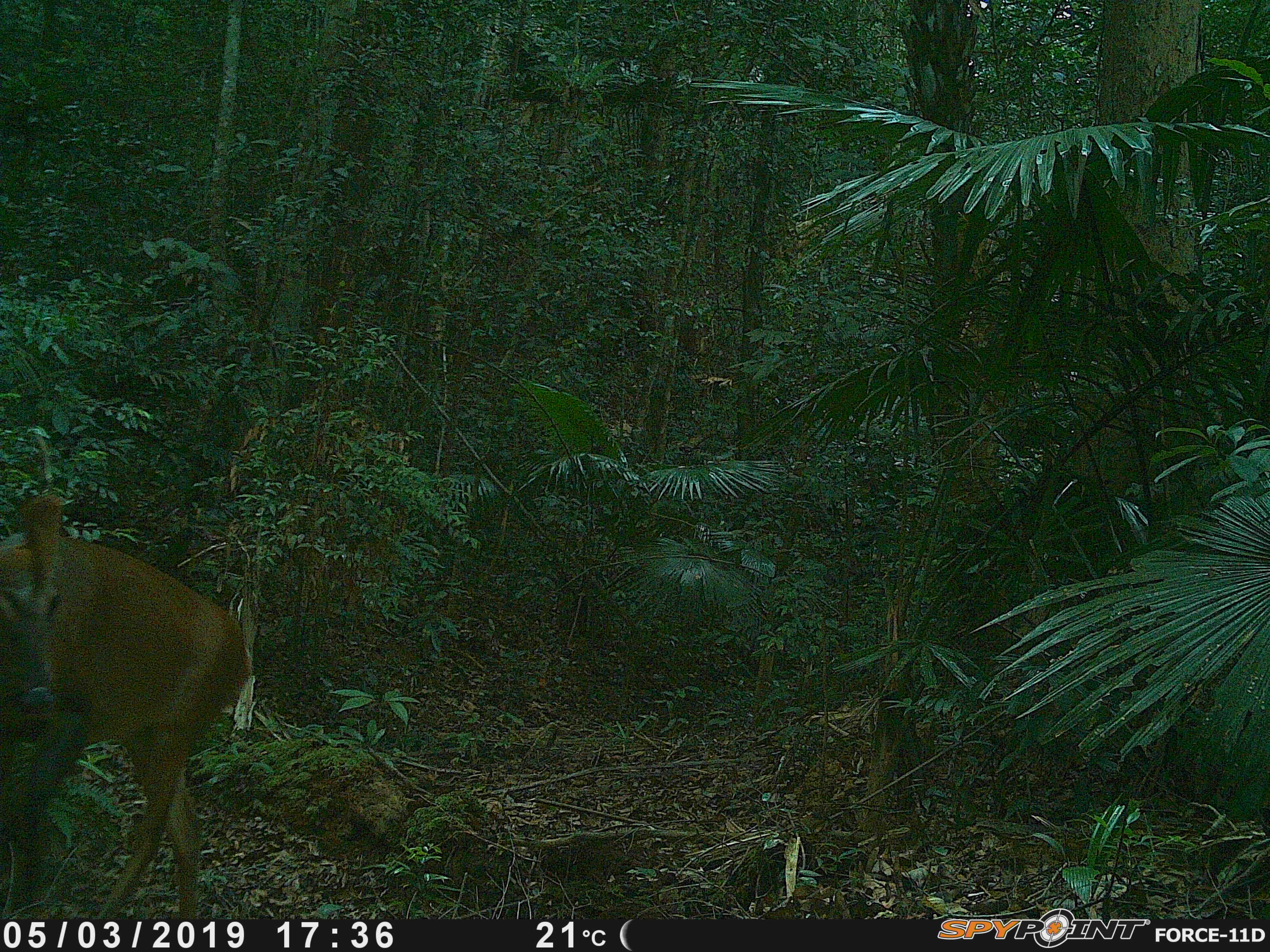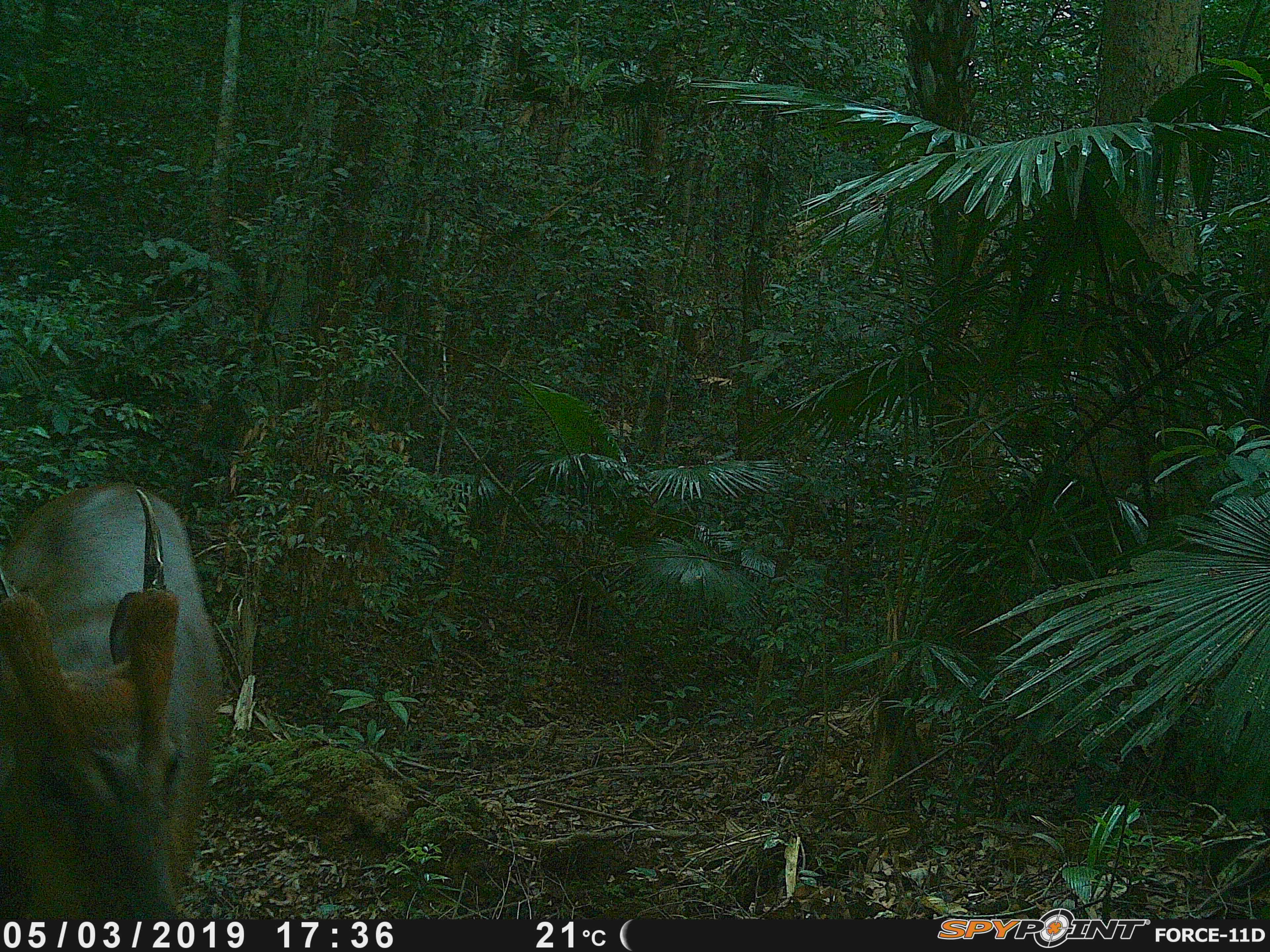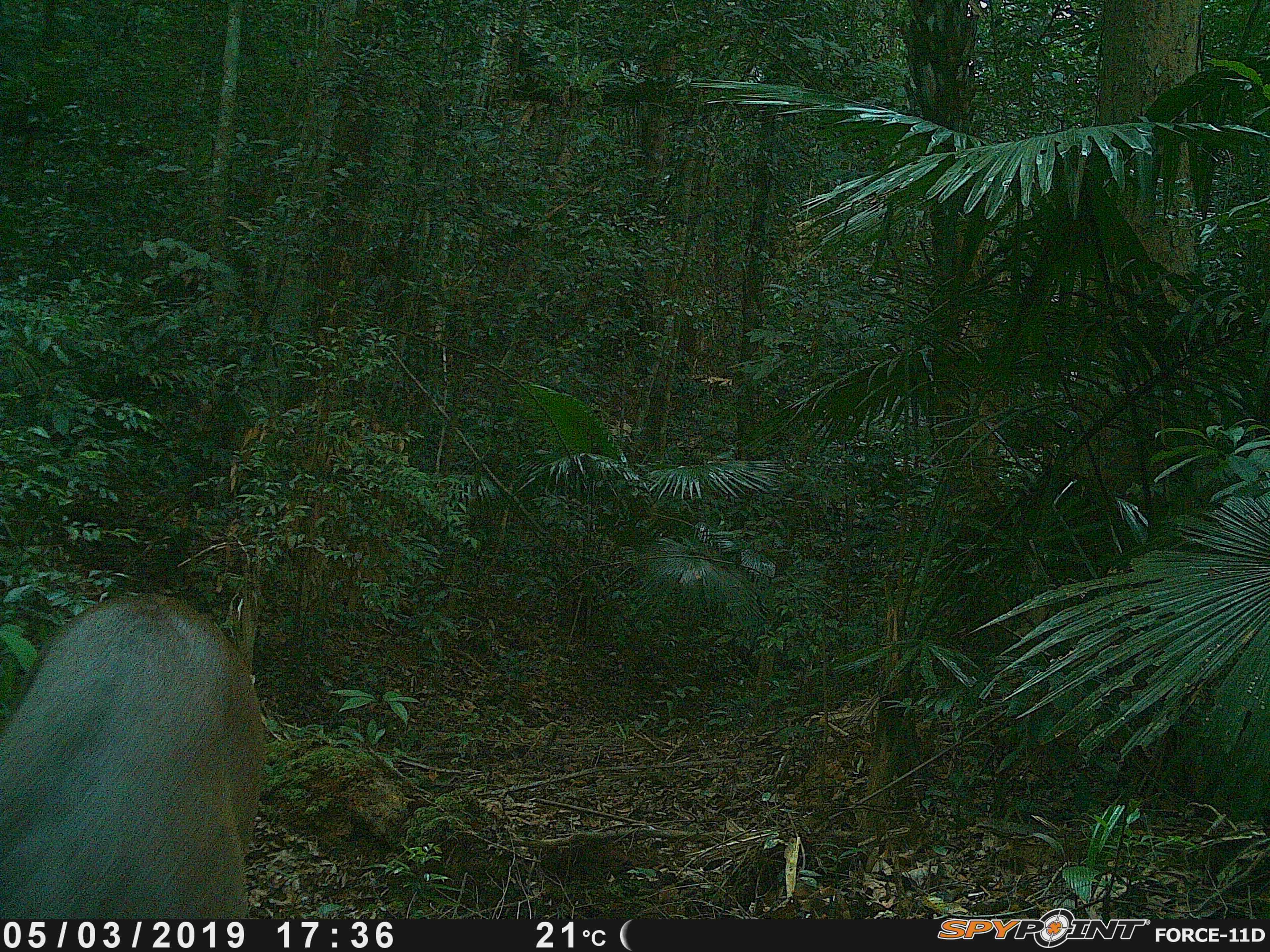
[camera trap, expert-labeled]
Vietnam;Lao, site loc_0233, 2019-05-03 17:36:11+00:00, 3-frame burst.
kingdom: Animalia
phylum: Chordata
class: Mammalia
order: Artiodactyla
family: Cervidae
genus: Muntiacus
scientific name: Muntiacus vuquangensis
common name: large-antlered muntjac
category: large antlered muntjac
Large antlered muntjac (large-antlered muntjac) (Muntiacus vuquangensis). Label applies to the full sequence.